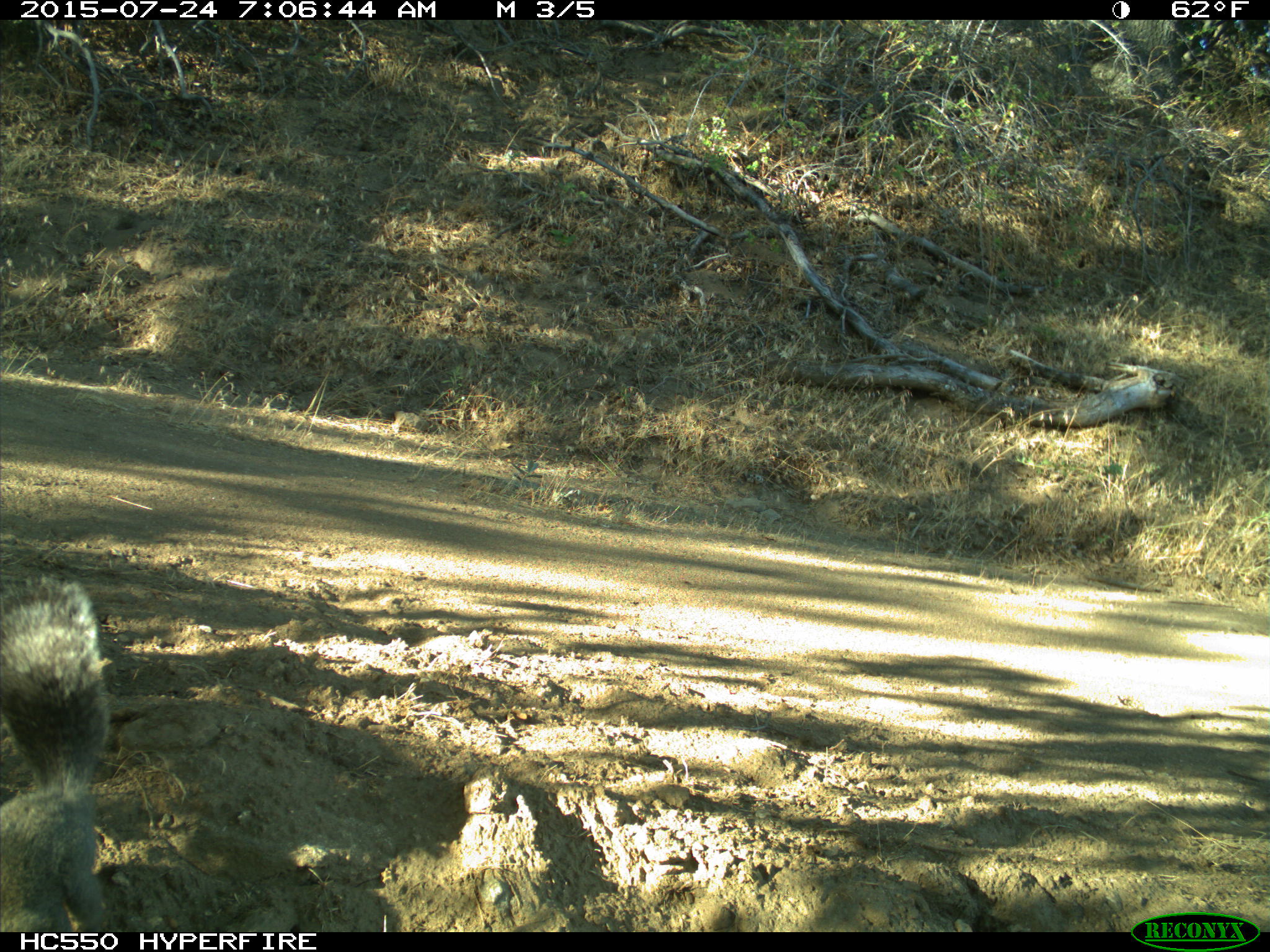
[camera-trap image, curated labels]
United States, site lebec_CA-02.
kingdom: Animalia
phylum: Chordata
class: Mammalia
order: Rodentia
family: Sciuridae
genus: Sciurus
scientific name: Sciurus carolinensis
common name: eastern gray squirrel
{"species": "Sciurus carolinensis (eastern gray squirrel)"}